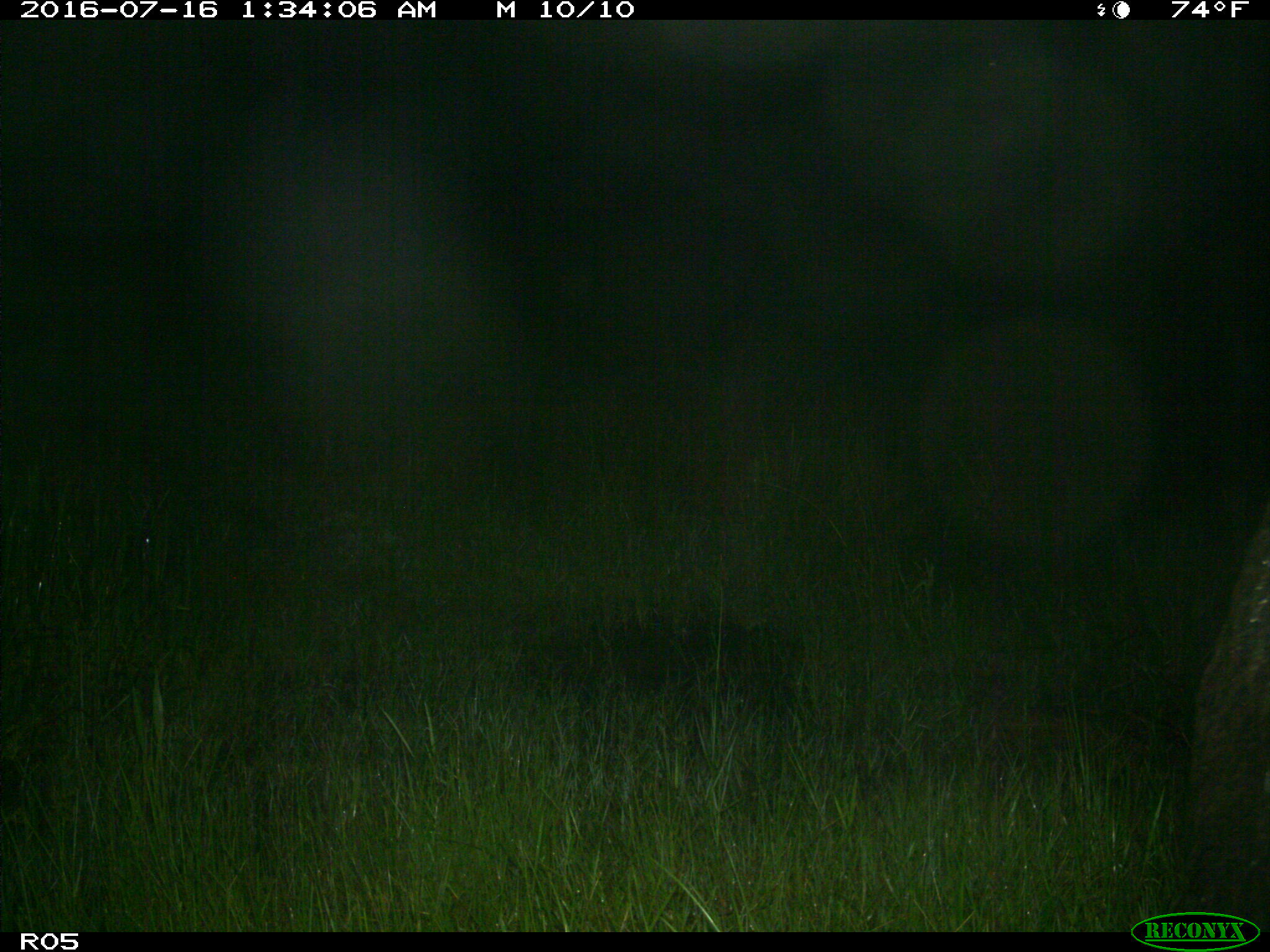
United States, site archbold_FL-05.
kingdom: Animalia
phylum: Chordata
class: Mammalia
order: Artiodactyla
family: Suidae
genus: Sus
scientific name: Sus scrofa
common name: wild boar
Sus scrofa (wild boar).